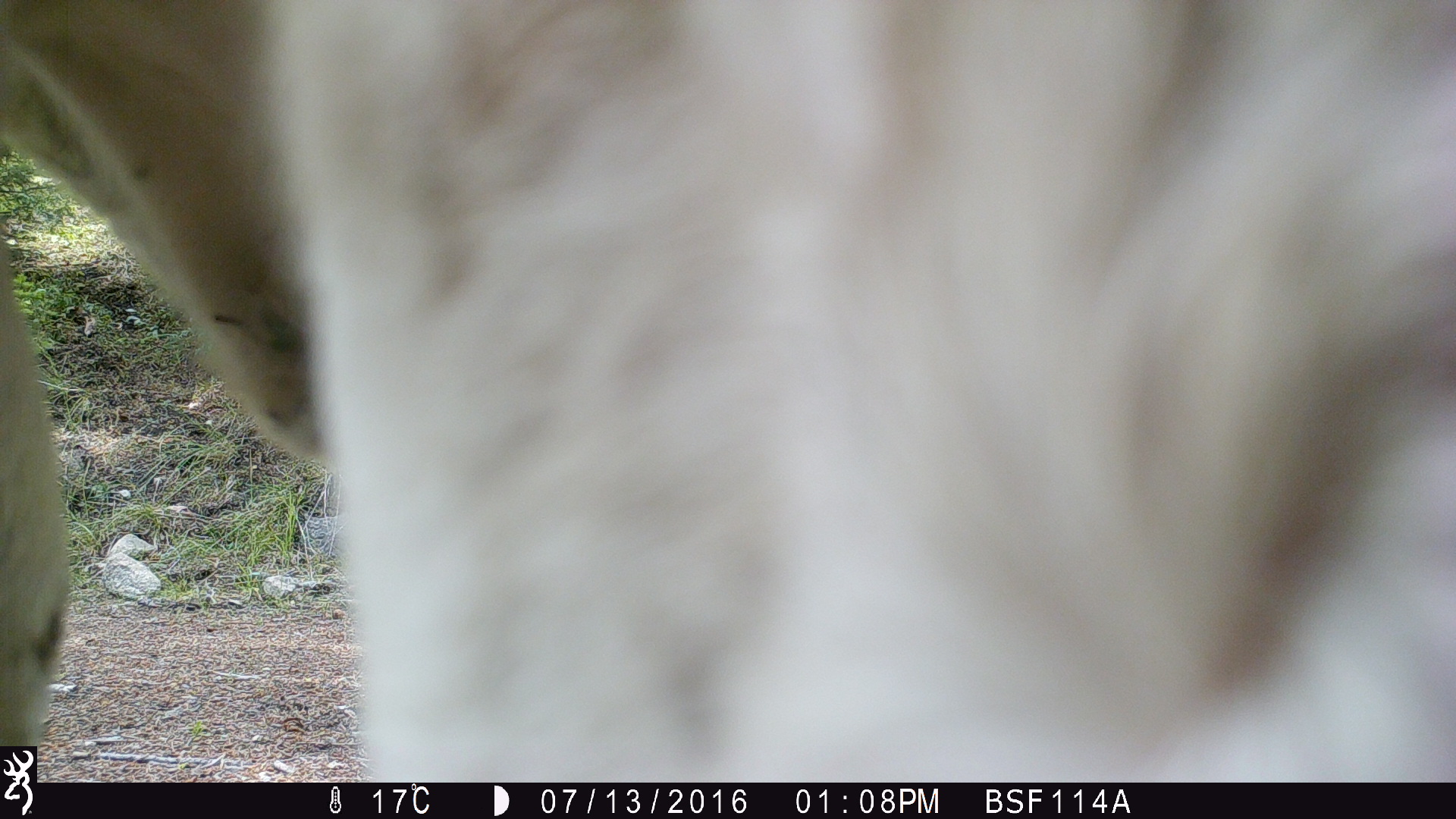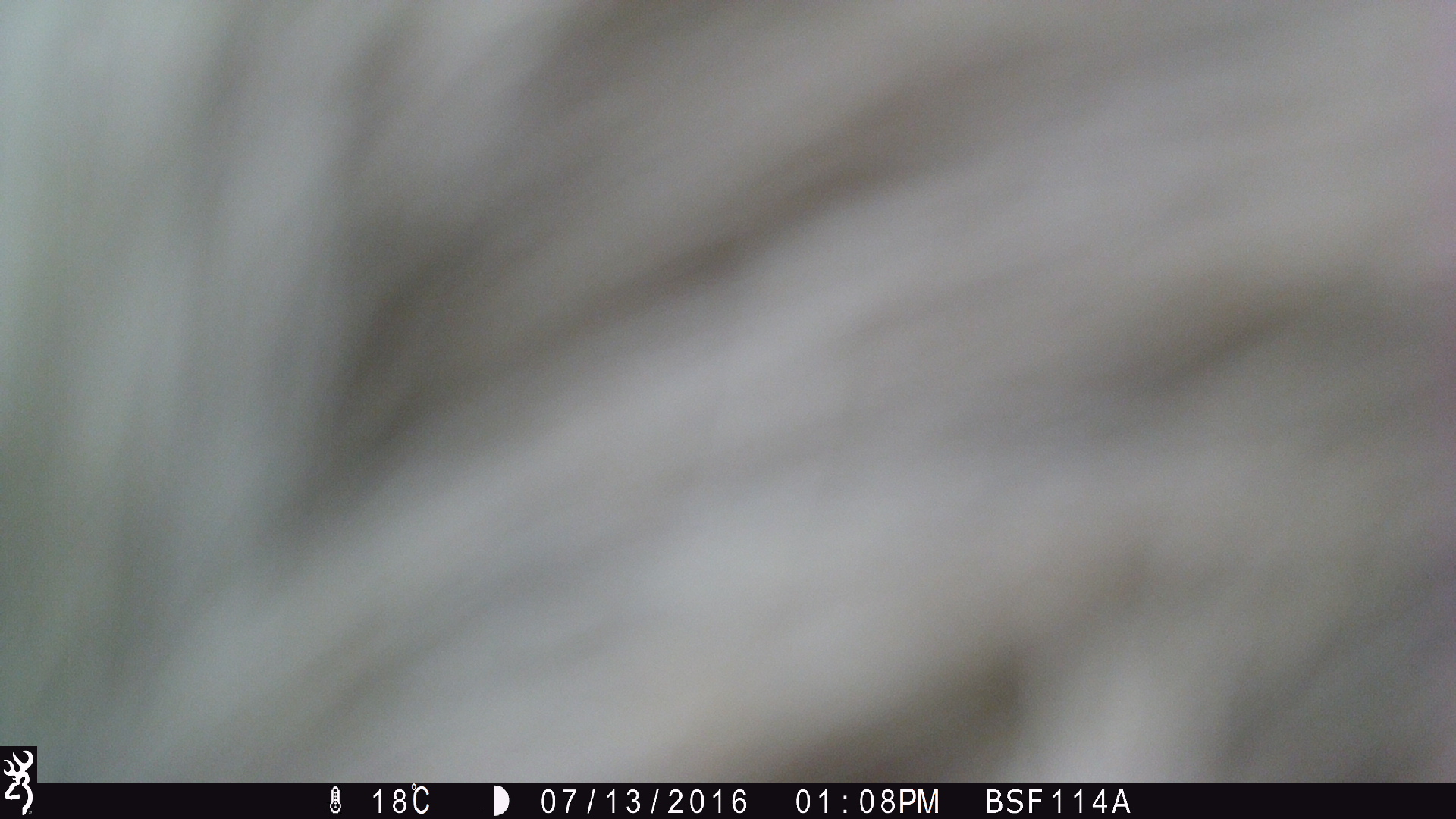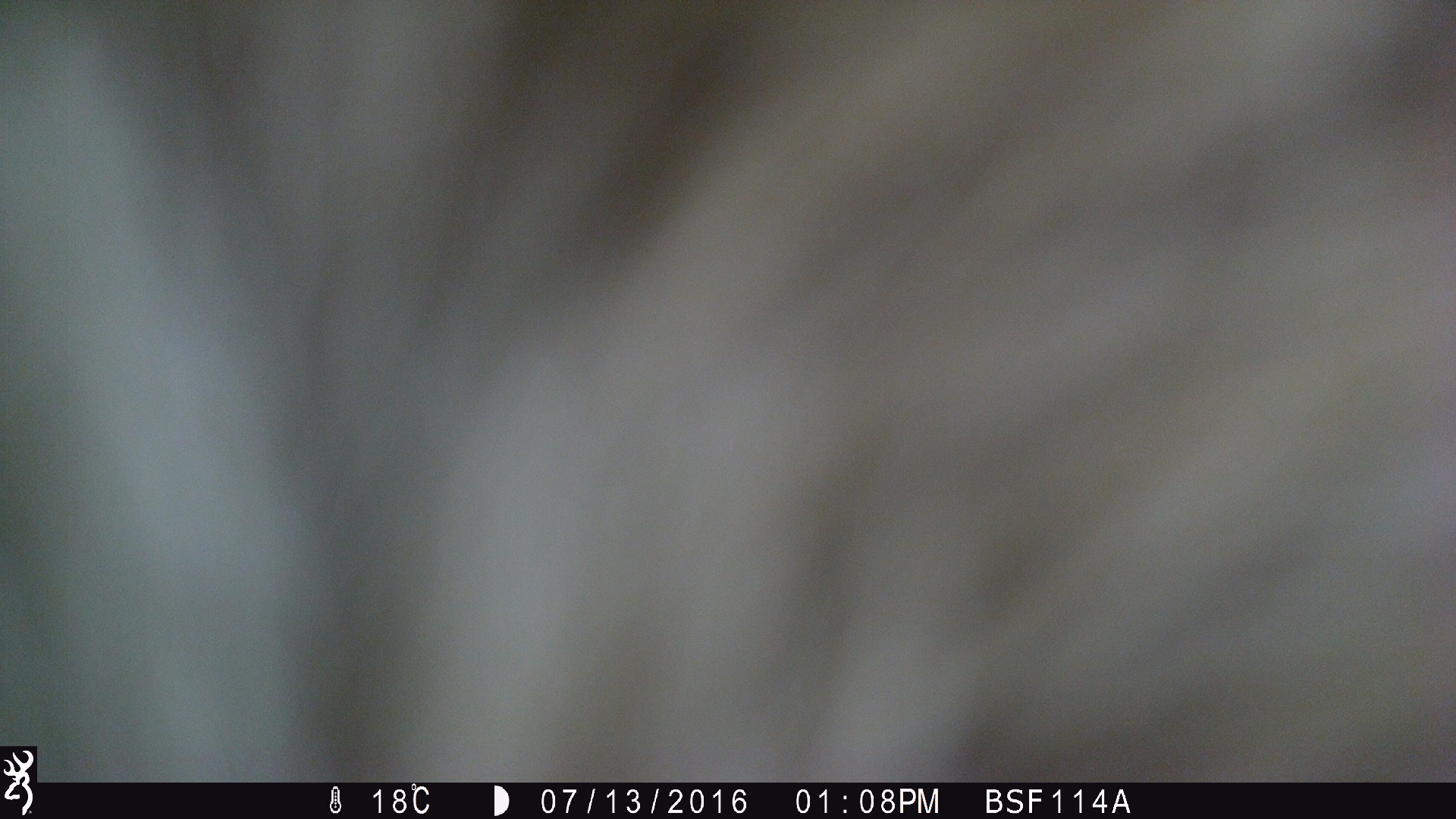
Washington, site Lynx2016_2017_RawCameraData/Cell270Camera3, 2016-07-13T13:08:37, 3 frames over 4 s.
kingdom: Animalia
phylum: Chordata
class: Mammalia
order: Artiodactyla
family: Bovidae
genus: Bos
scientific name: Bos taurus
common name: domestic cattle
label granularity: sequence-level